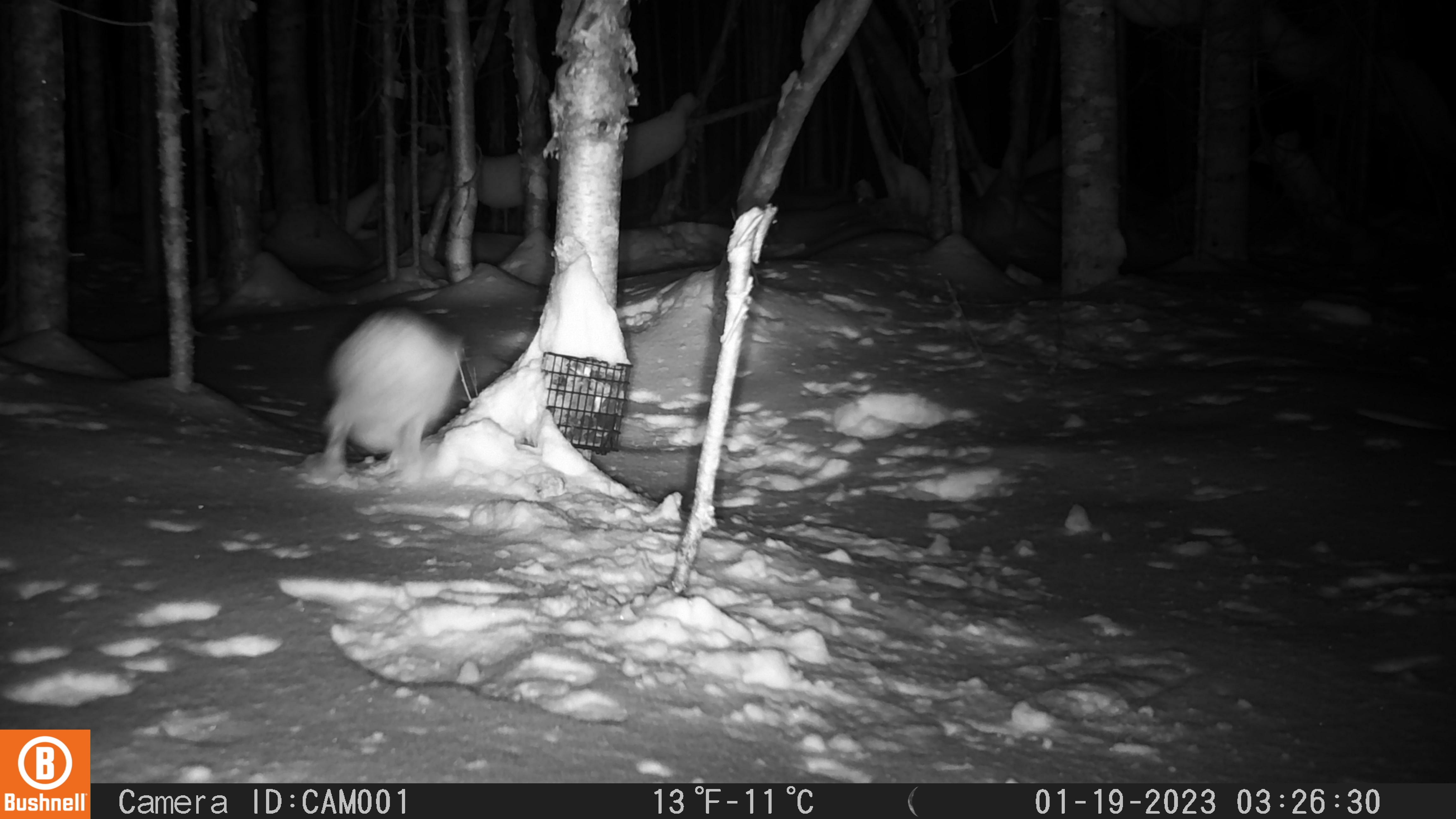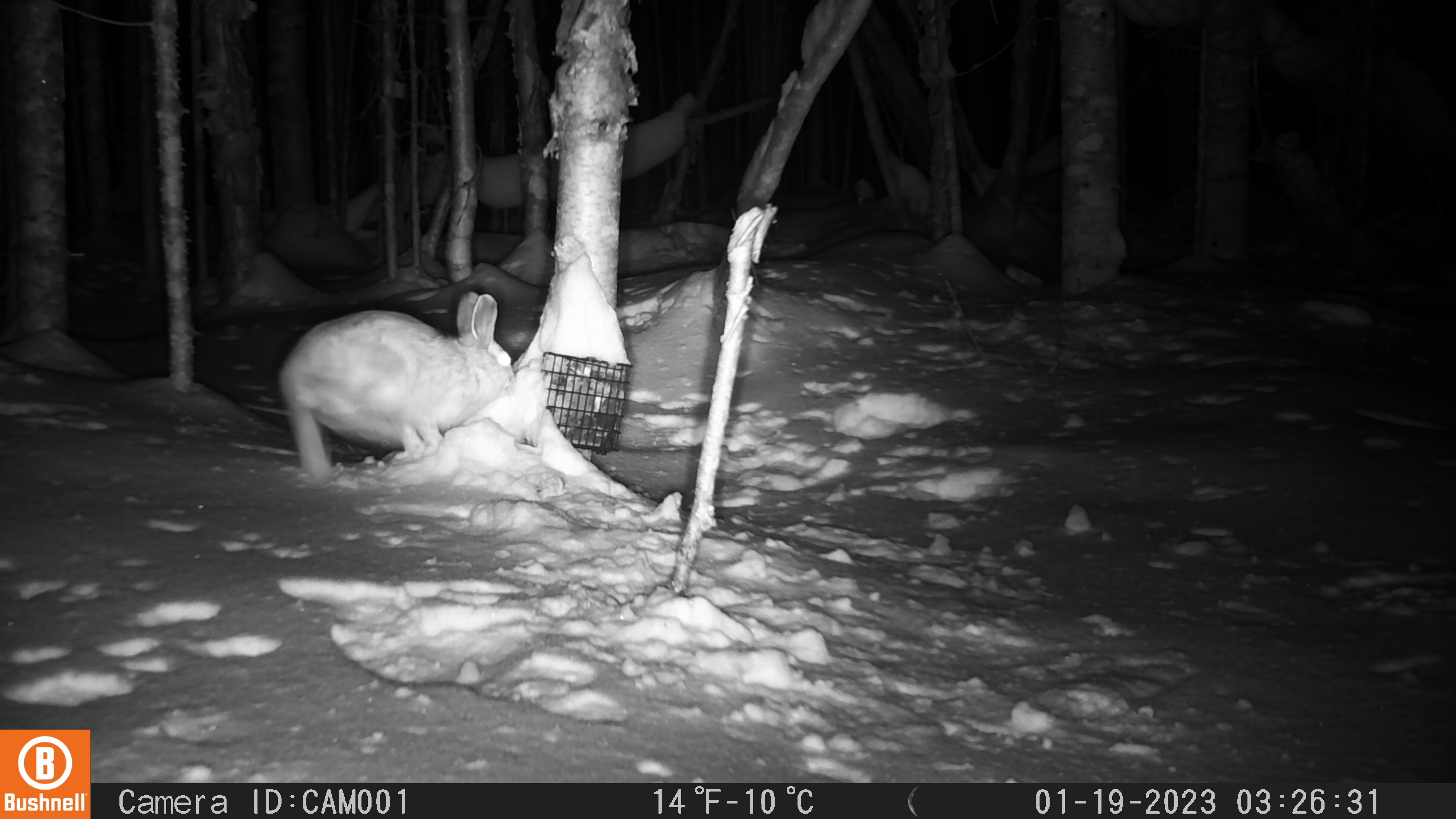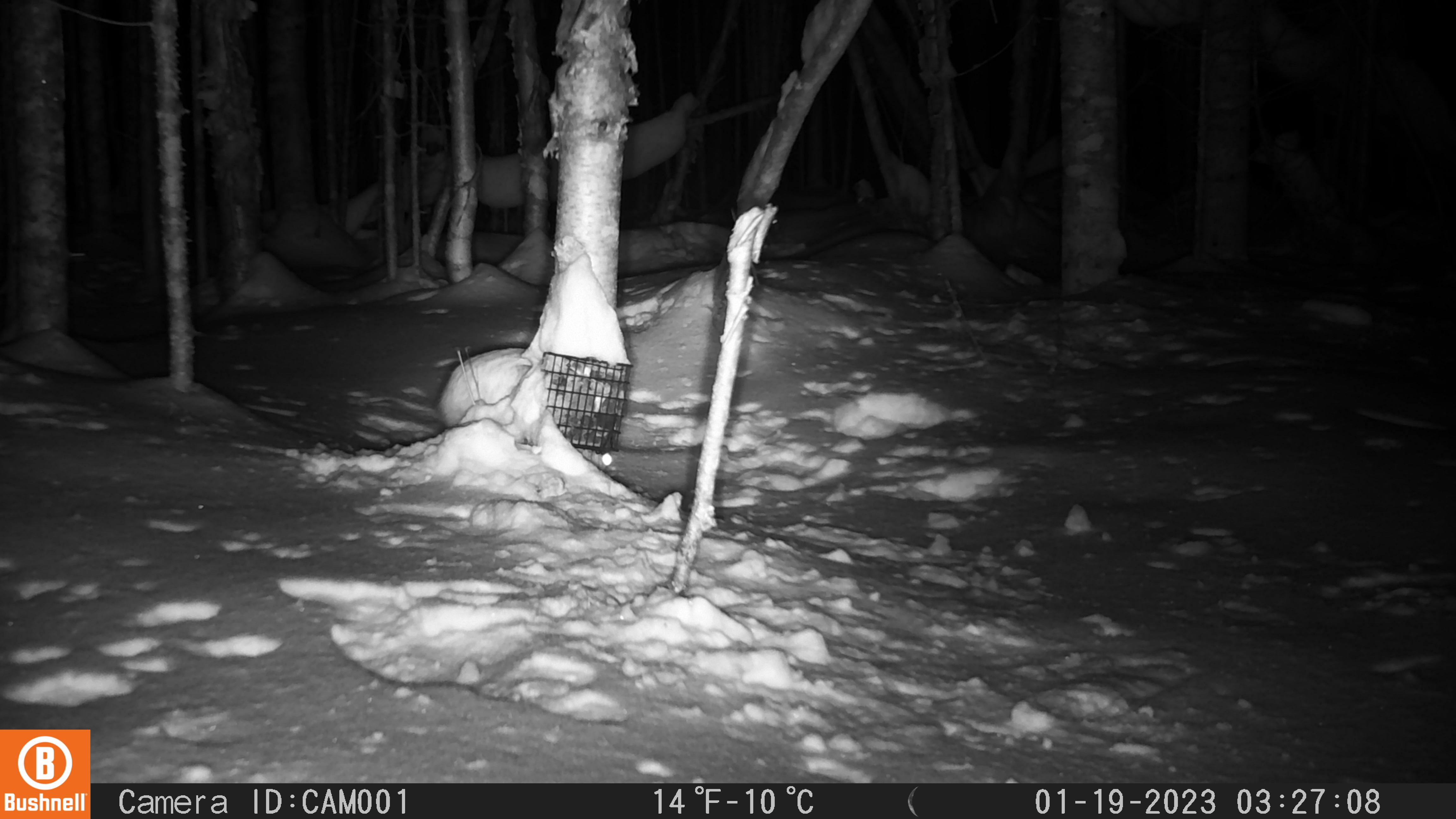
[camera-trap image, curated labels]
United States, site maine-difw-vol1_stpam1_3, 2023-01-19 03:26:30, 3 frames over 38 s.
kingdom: Animalia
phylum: Chordata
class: Mammalia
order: Lagomorpha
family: Leporidae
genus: Lepus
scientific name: Lepus americanus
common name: snowshoe hare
Snowshoe hare (Lepus americanus).